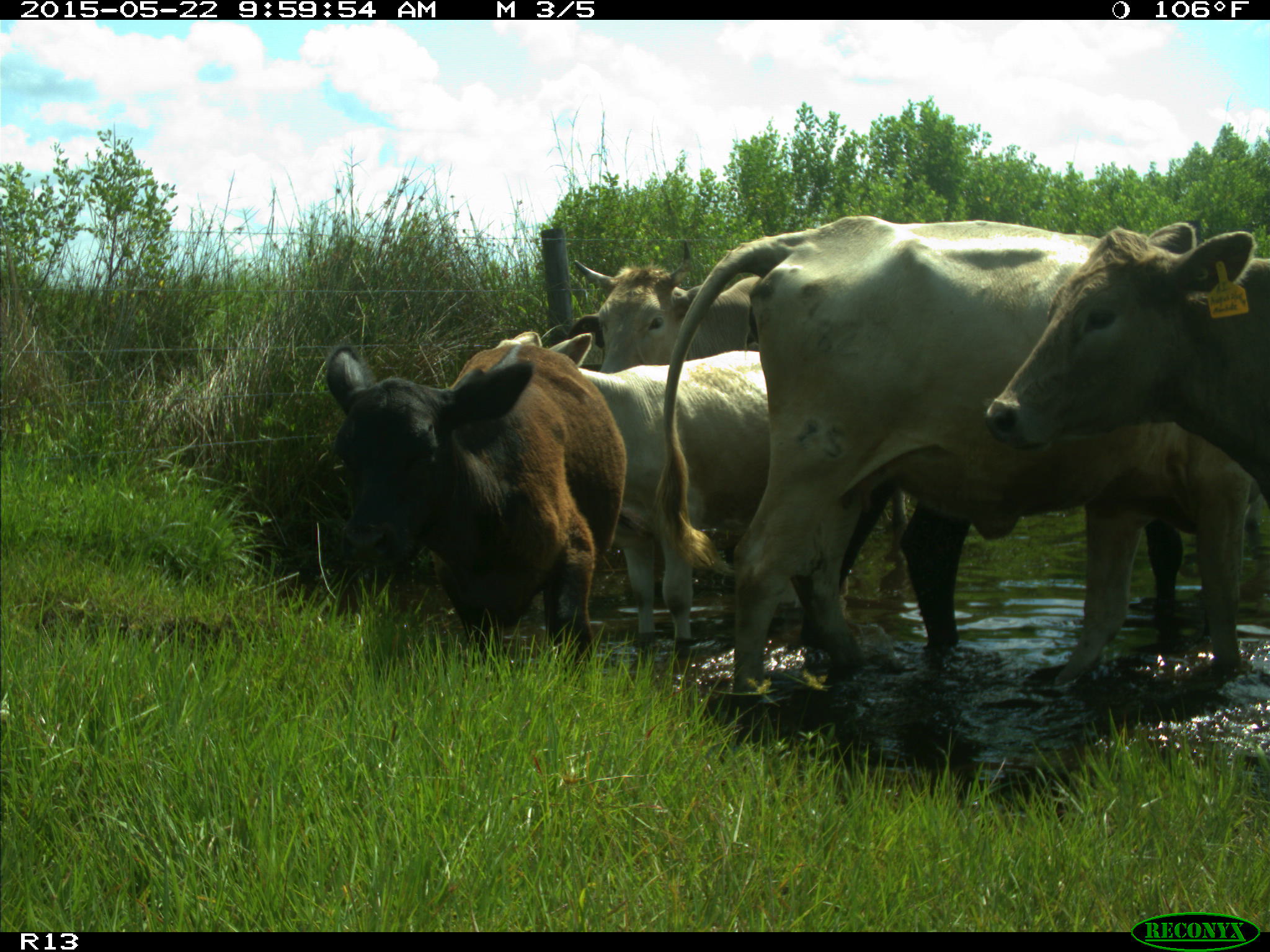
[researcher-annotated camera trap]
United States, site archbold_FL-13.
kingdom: Animalia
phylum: Chordata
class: Mammalia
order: Artiodactyla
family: Bovidae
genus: Bos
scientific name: Bos taurus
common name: domestic cow